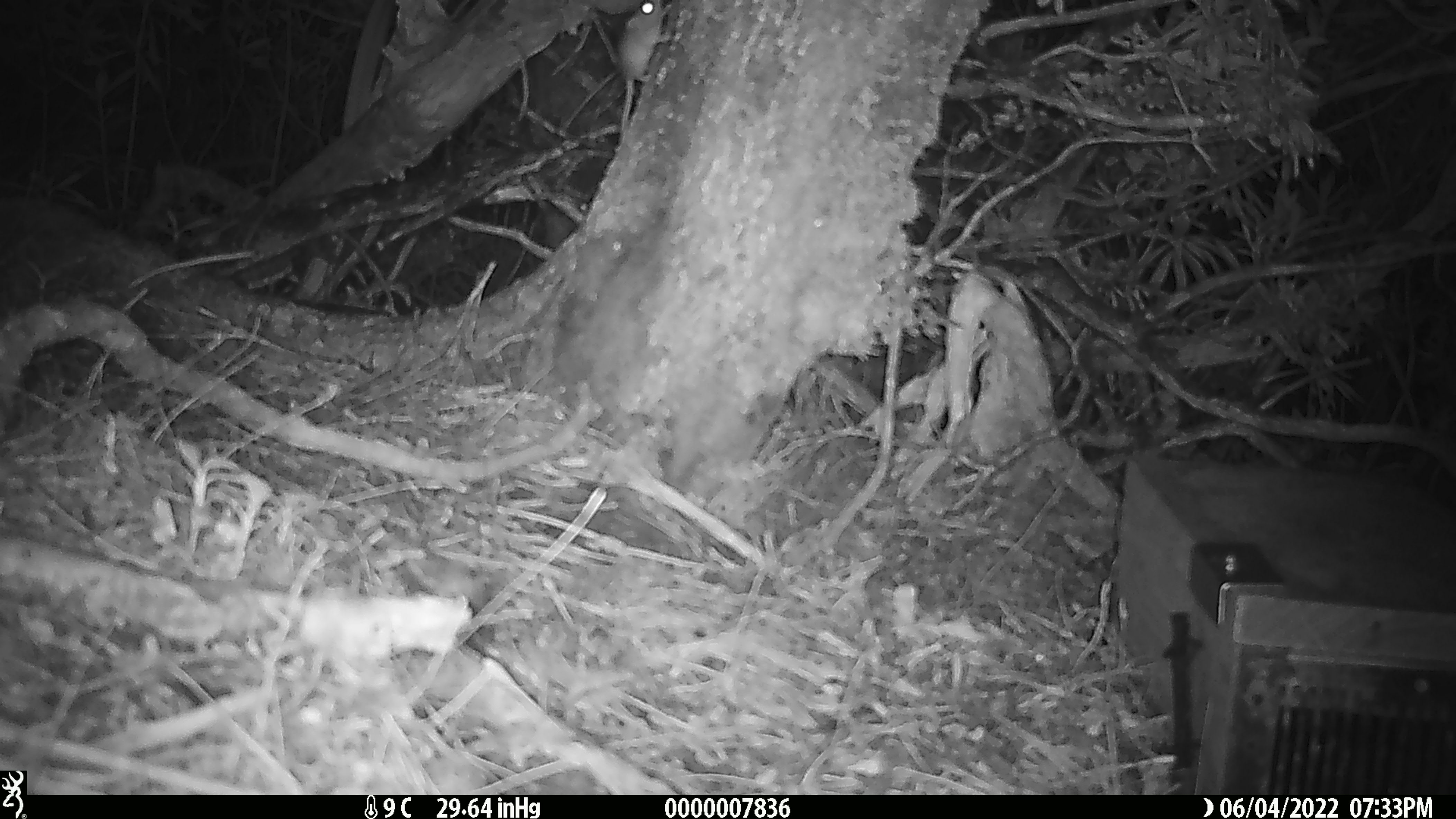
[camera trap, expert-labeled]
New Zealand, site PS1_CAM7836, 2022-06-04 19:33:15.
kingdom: Animalia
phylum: Chordata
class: Mammalia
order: Rodentia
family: Muridae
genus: Mus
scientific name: Mus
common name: mouse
Mouse (Mus).